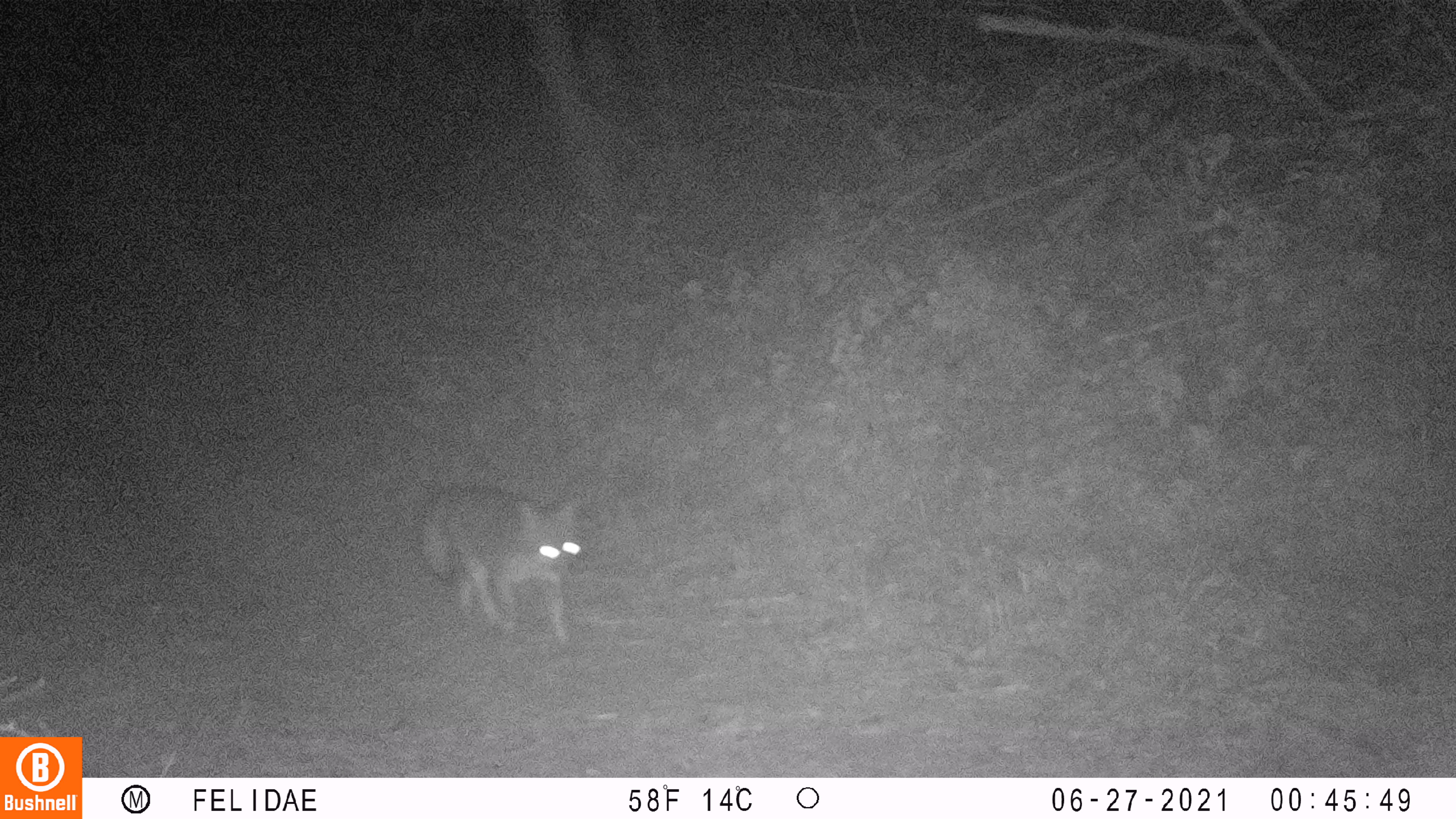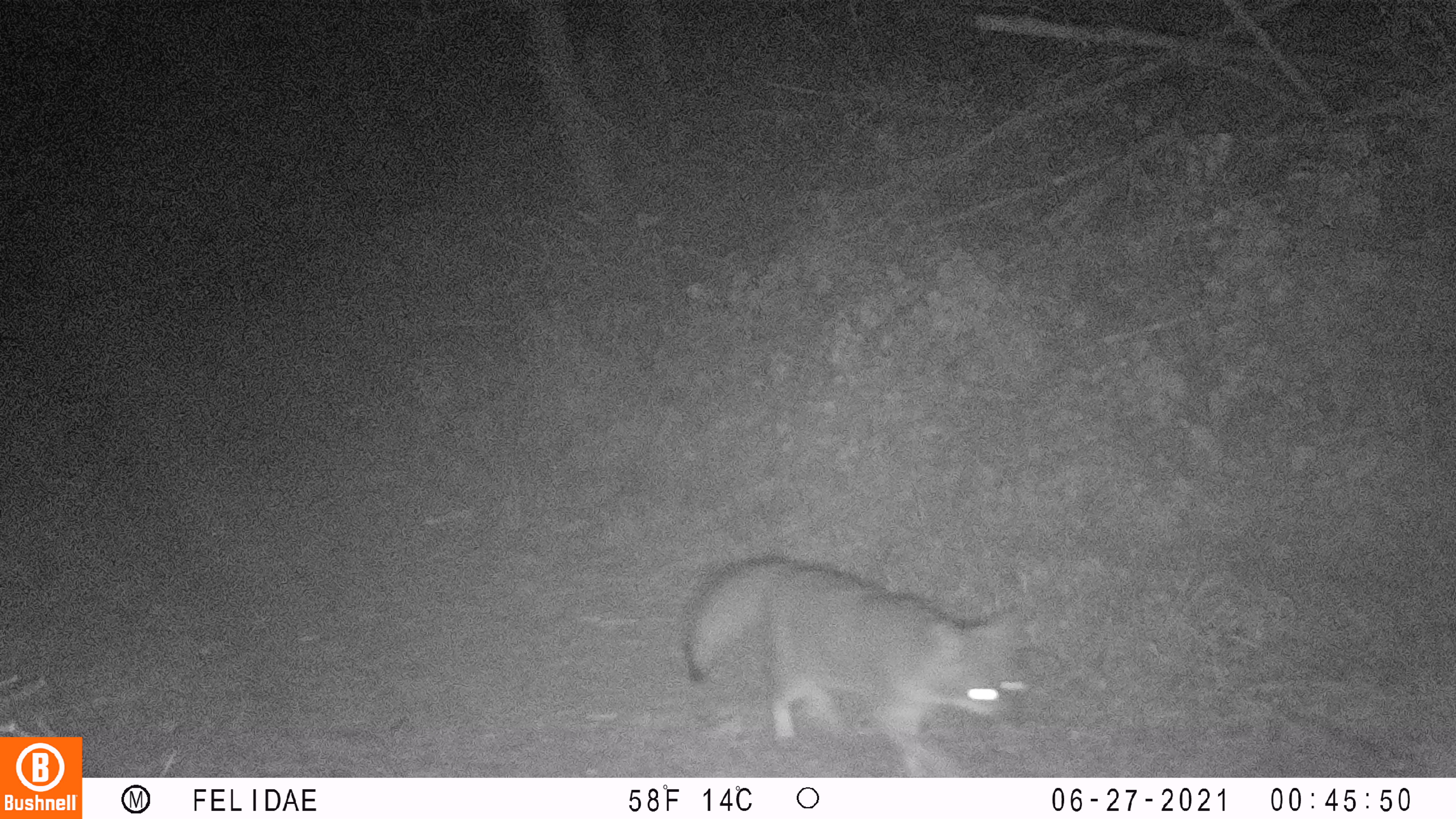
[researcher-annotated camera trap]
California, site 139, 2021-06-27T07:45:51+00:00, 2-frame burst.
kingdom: Animalia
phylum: Chordata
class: Mammalia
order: Carnivora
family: Canidae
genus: Urocyon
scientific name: Urocyon cinereoargenteus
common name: gray fox